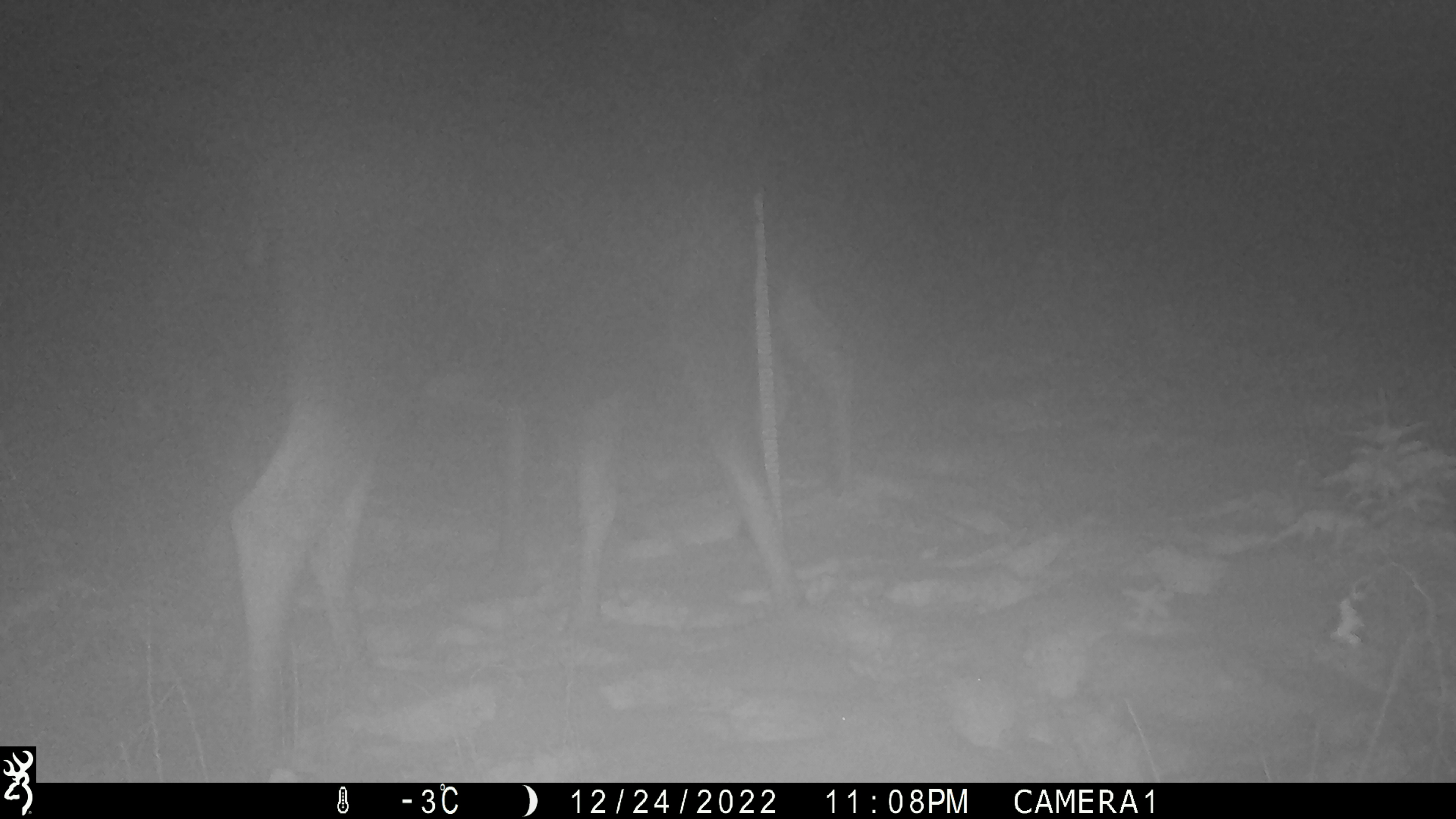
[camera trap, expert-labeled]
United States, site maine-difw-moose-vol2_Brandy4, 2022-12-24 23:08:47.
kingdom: Animalia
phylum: Chordata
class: Mammalia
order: Artiodactyla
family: Cervidae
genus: Alces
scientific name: Alces alces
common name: moose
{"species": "moose (Alces alces)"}